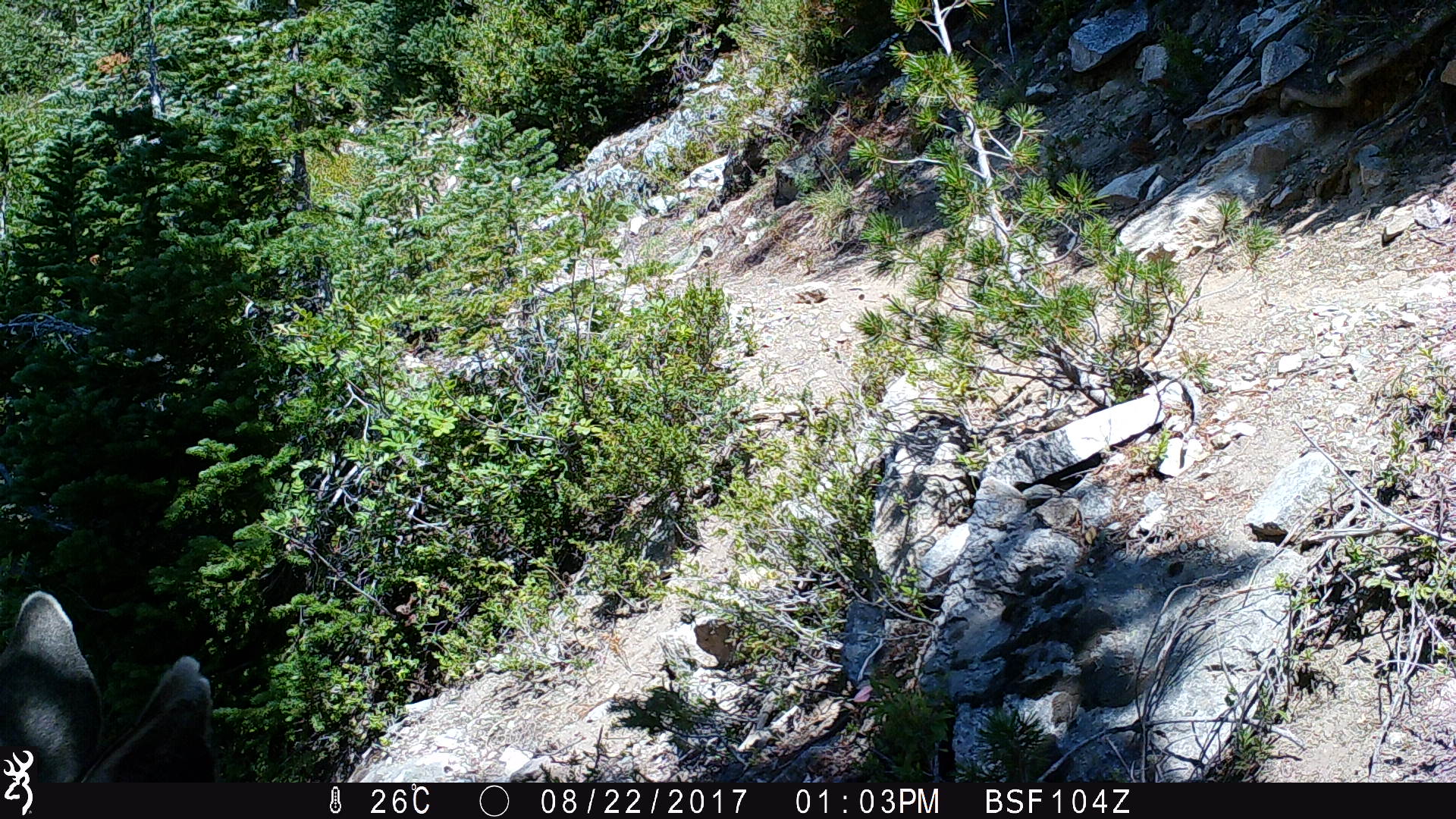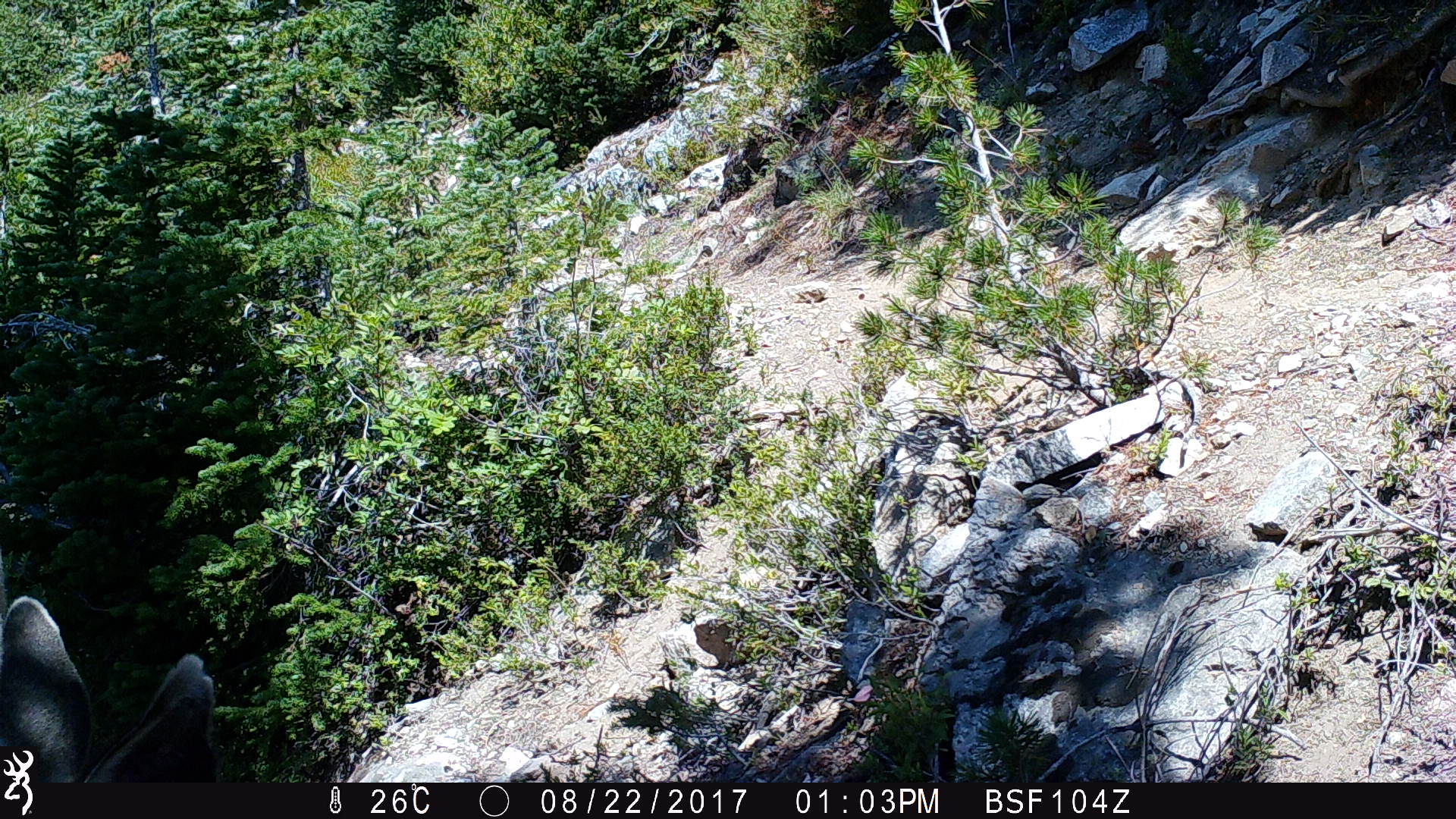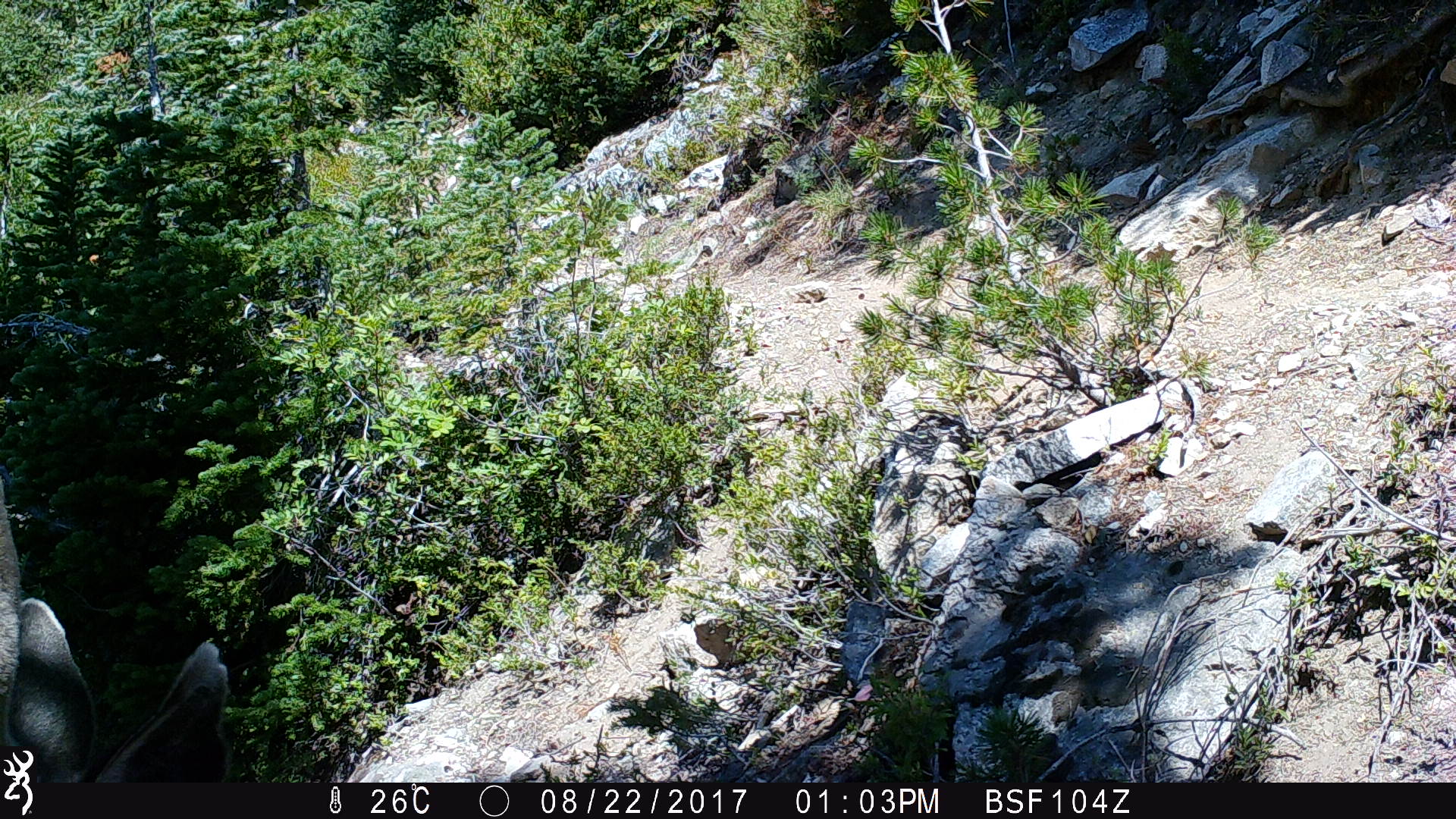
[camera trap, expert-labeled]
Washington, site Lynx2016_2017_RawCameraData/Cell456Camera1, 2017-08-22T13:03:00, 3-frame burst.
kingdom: Animalia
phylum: Chordata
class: Mammalia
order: Artiodactyla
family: Cervidae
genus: Odocoileus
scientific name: Odocoileus hemionus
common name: mule deer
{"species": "Odocoileus hemionus (mule deer)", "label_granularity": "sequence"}